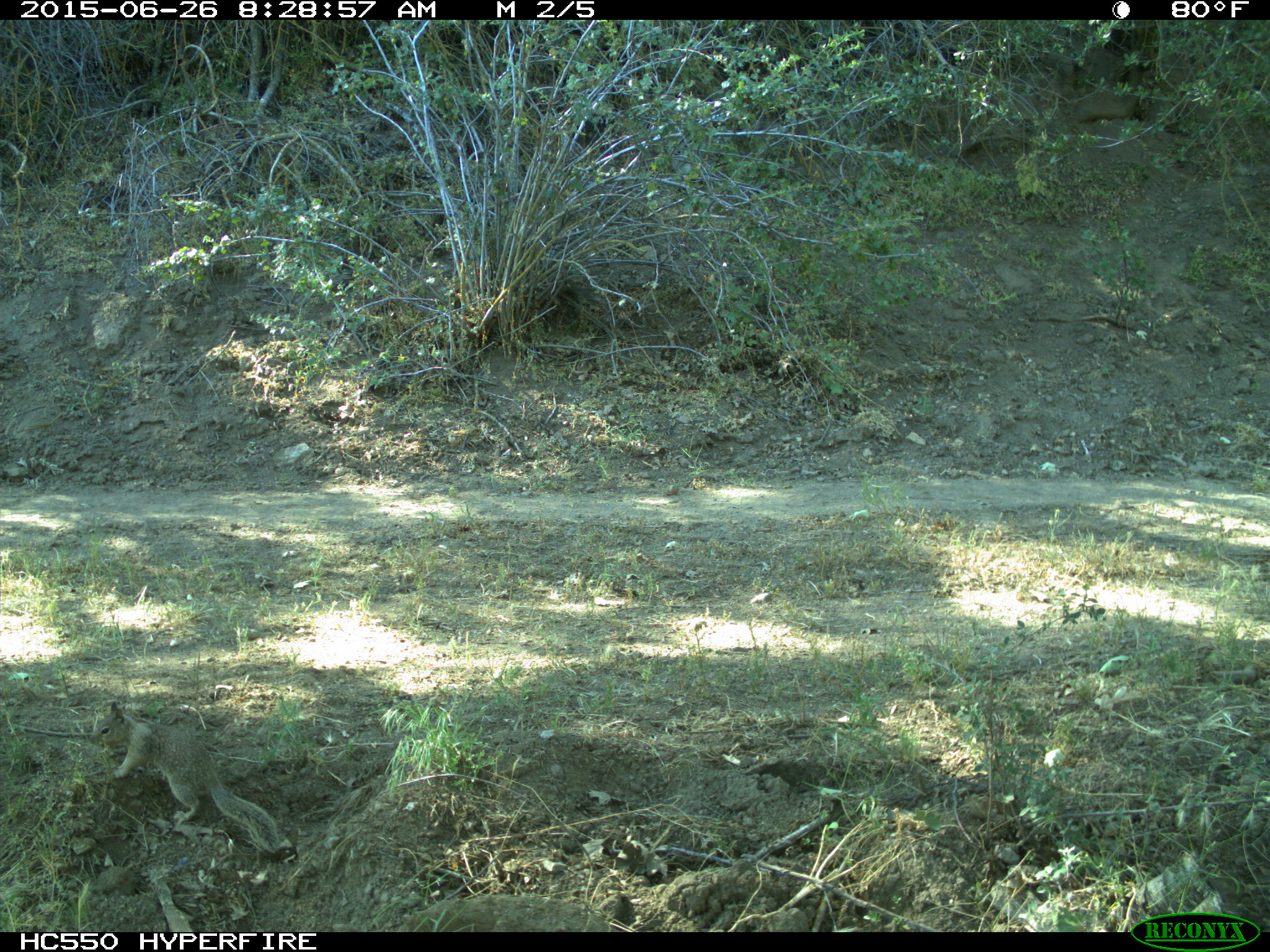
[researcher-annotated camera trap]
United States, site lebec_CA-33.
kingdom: Animalia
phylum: Chordata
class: Mammalia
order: Rodentia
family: Sciuridae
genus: Otospermophilus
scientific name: Otospermophilus beecheyi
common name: california ground squirrel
Otospermophilus beecheyi (california ground squirrel).